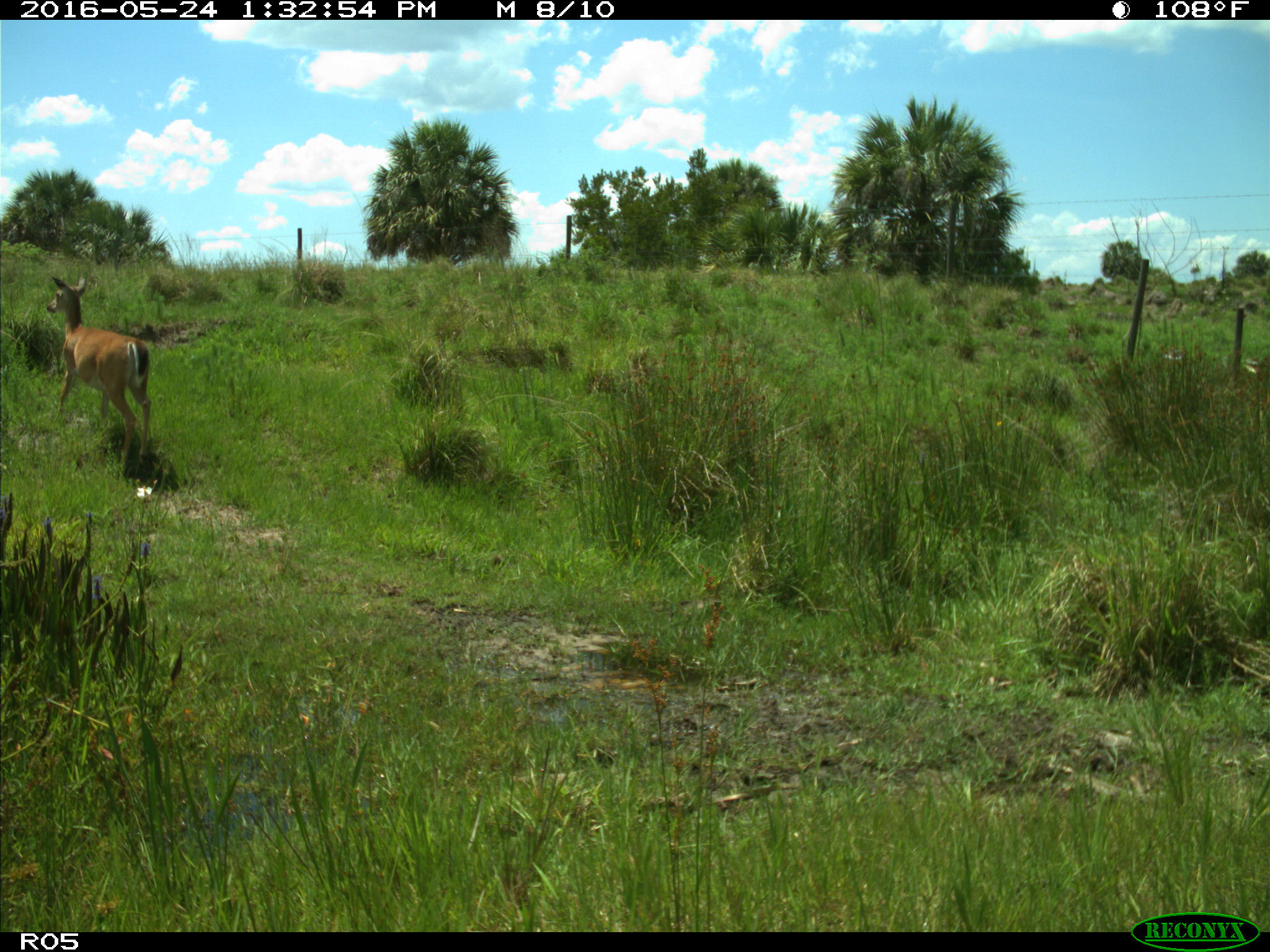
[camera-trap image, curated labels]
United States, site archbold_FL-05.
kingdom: Animalia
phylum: Chordata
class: Mammalia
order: Artiodactyla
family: Cervidae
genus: Odocoileus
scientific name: Odocoileus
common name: deer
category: unidentified deer